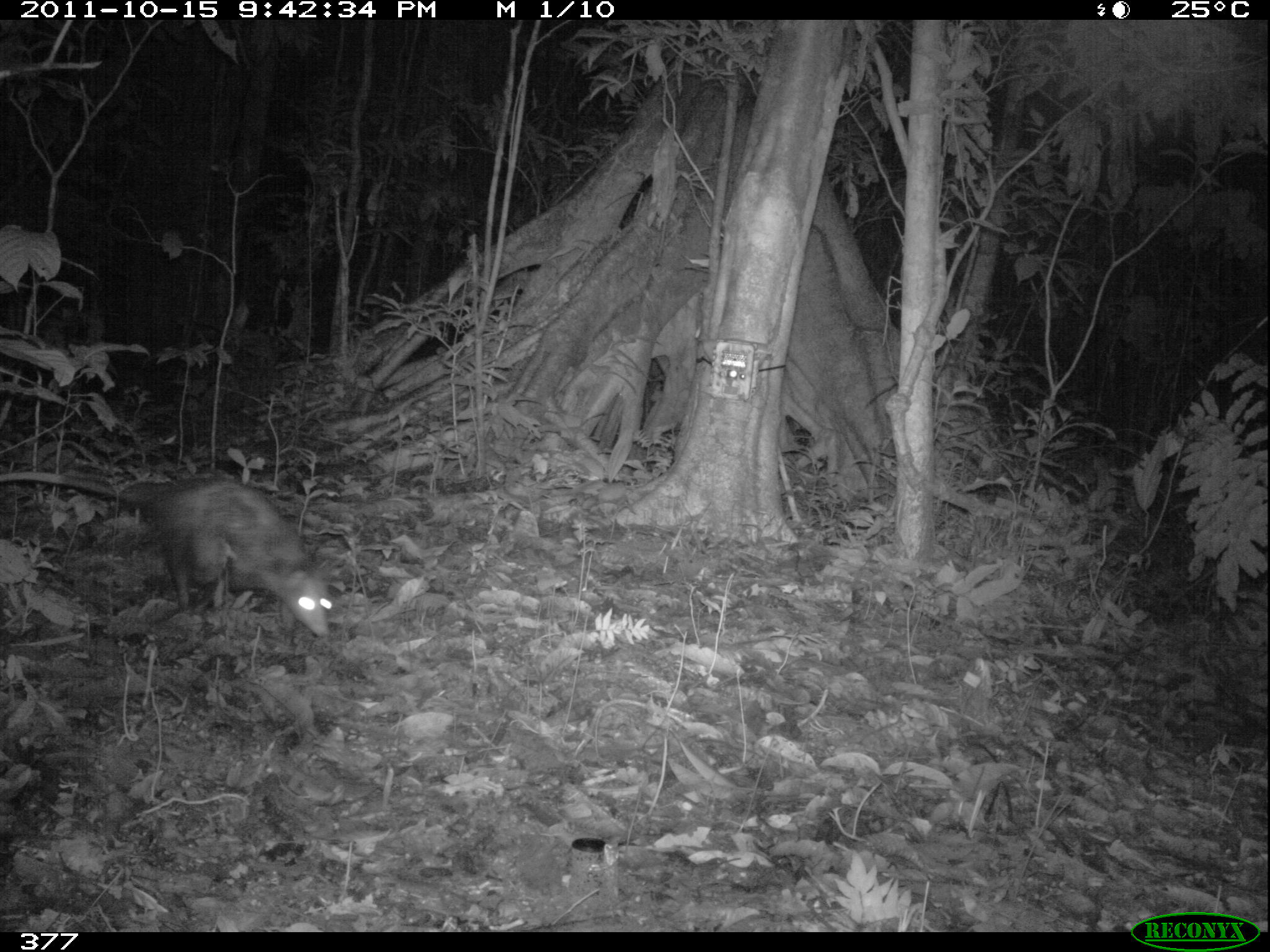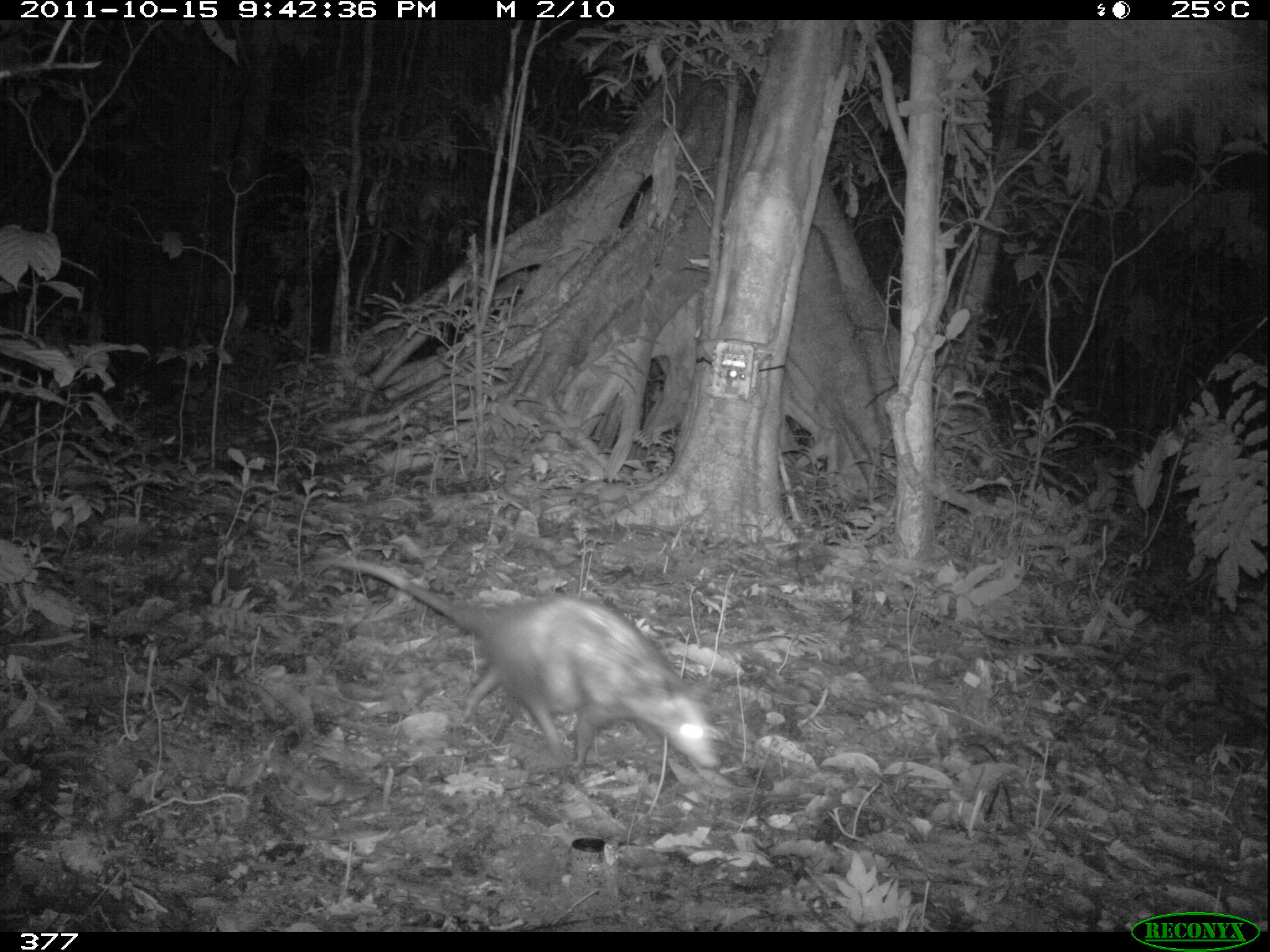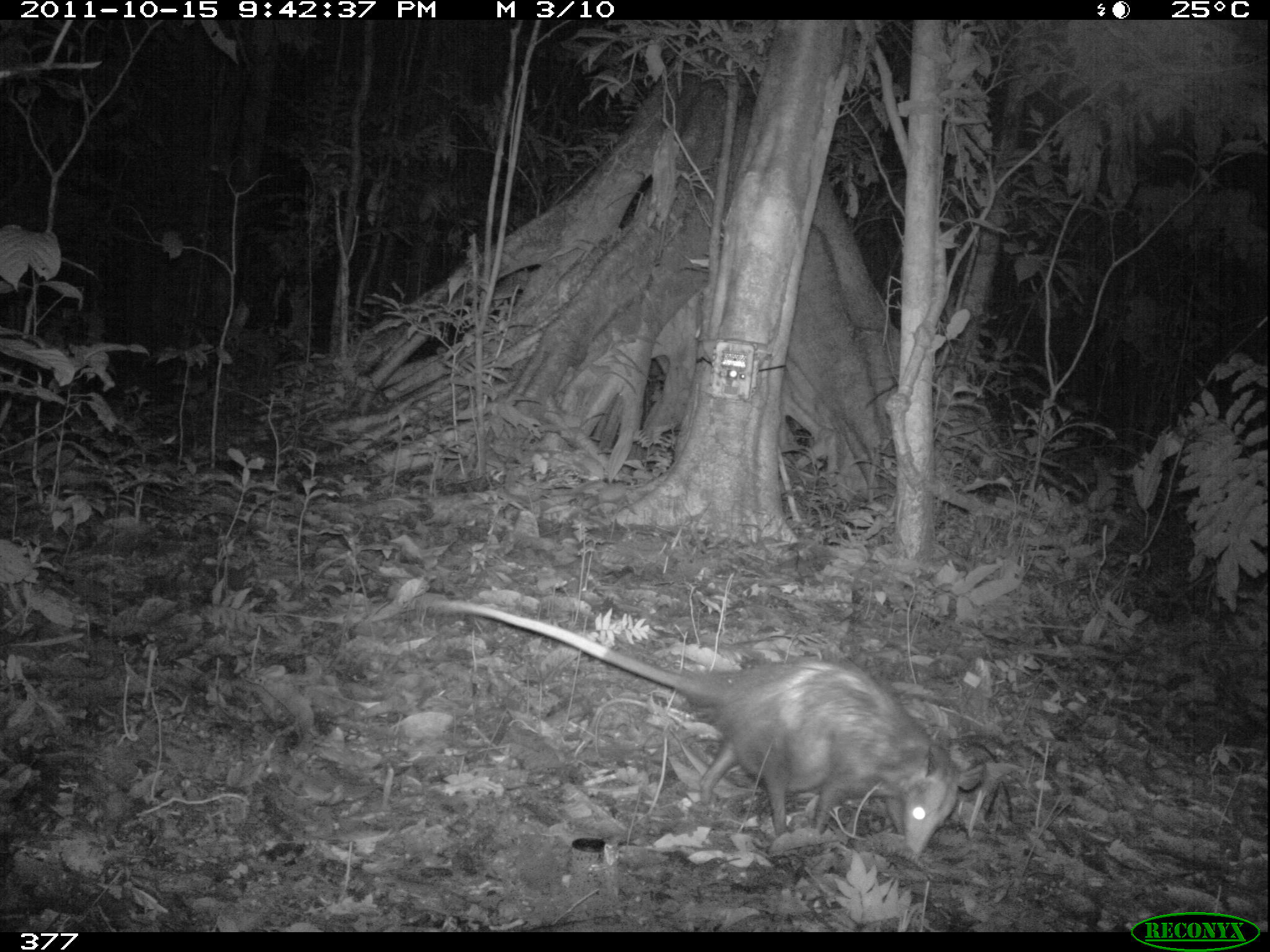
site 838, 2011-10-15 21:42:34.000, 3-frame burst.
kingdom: Animalia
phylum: Chordata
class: Mammalia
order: Didelphimorphia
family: Didelphidae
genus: Didelphis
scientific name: Didelphis marsupialis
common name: southern opossum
Didelphis marsupialis (southern opossum).